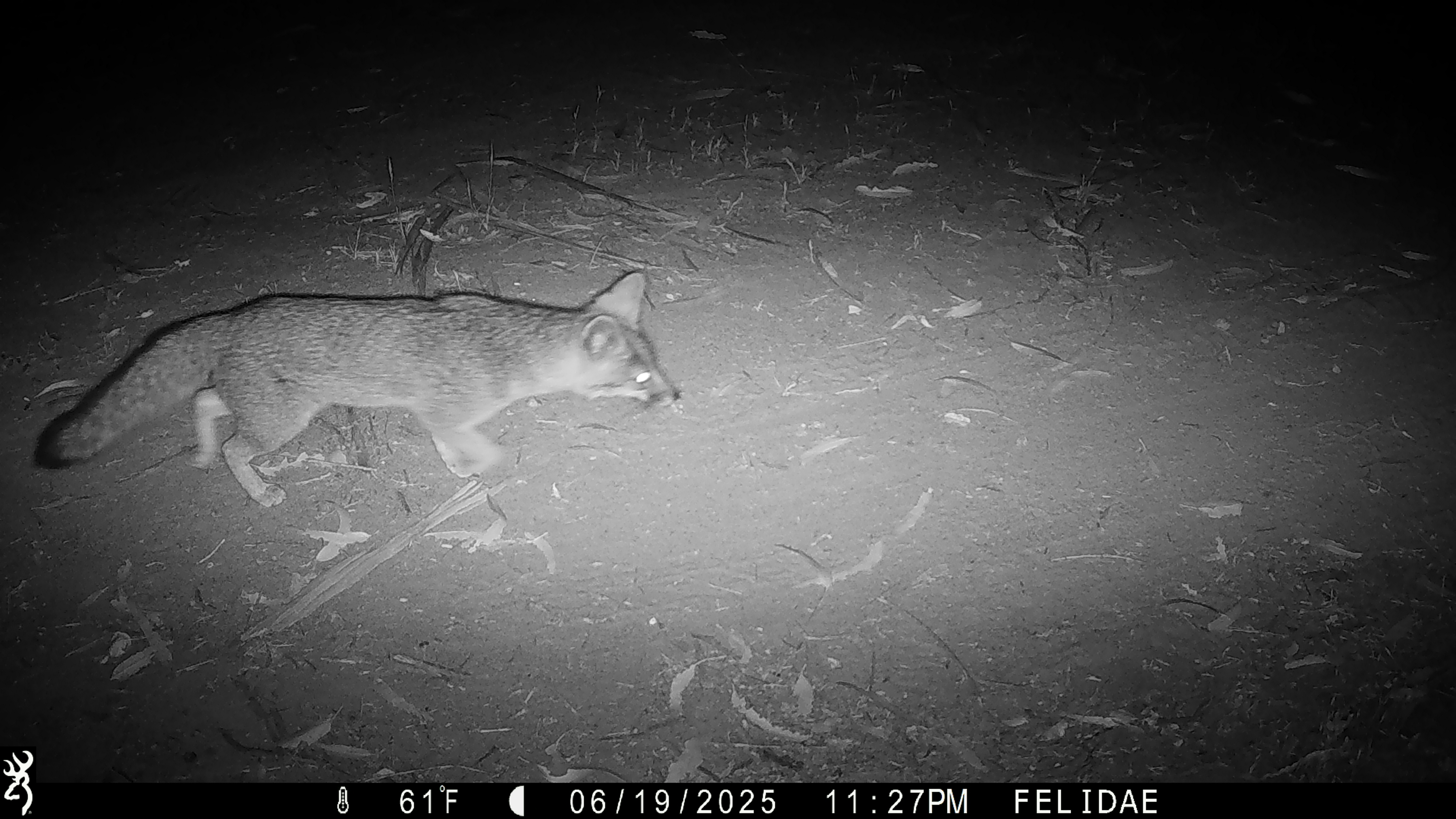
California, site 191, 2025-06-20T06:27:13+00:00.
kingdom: Animalia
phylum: Chordata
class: Mammalia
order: Carnivora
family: Canidae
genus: Urocyon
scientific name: Urocyon cinereoargenteus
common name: gray fox